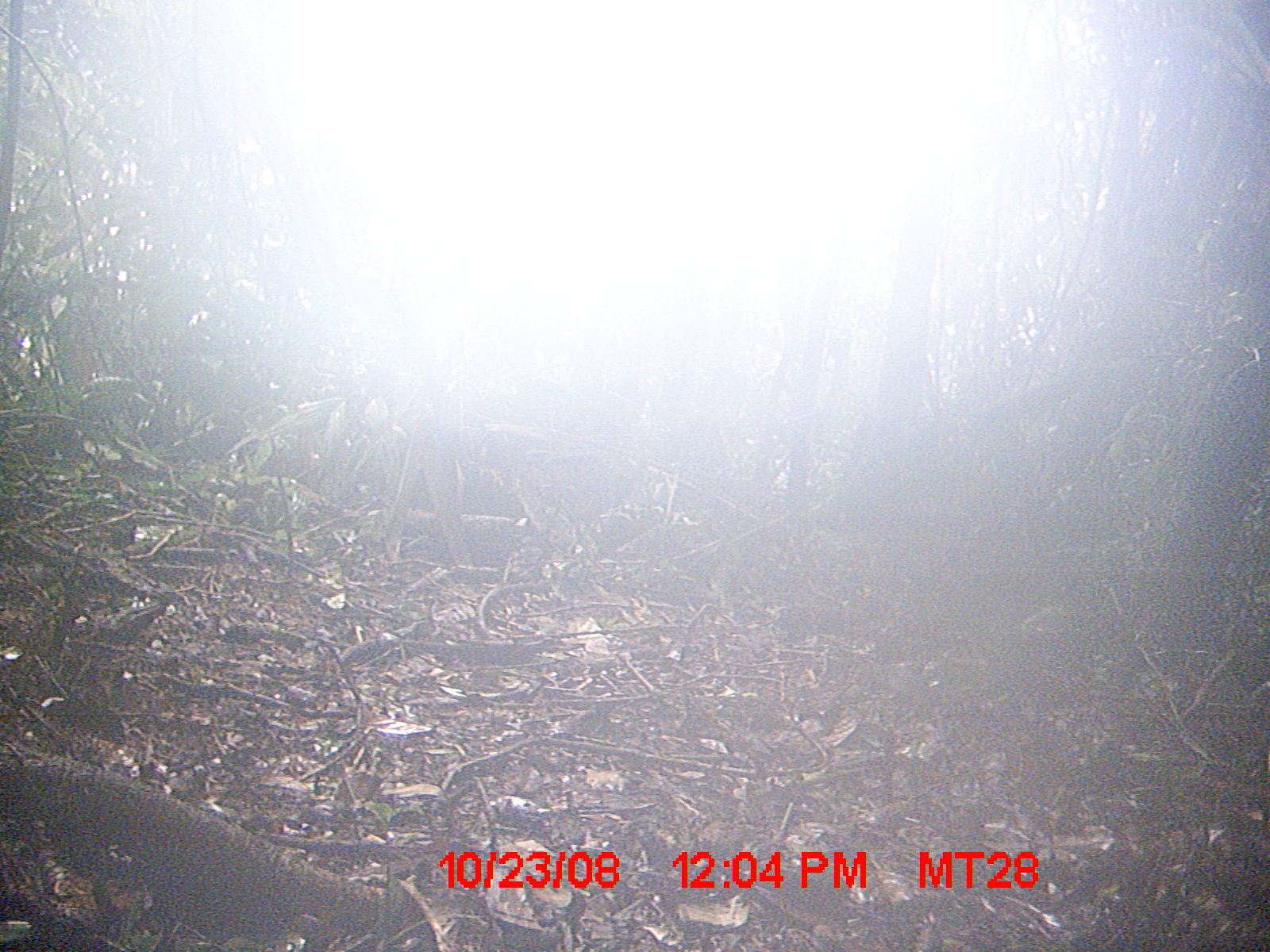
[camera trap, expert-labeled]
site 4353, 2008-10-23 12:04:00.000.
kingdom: Animalia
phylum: Chordata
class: Aves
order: Cuculiformes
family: Cuculidae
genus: Coua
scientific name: Coua serriana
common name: red-breasted coua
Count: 3.